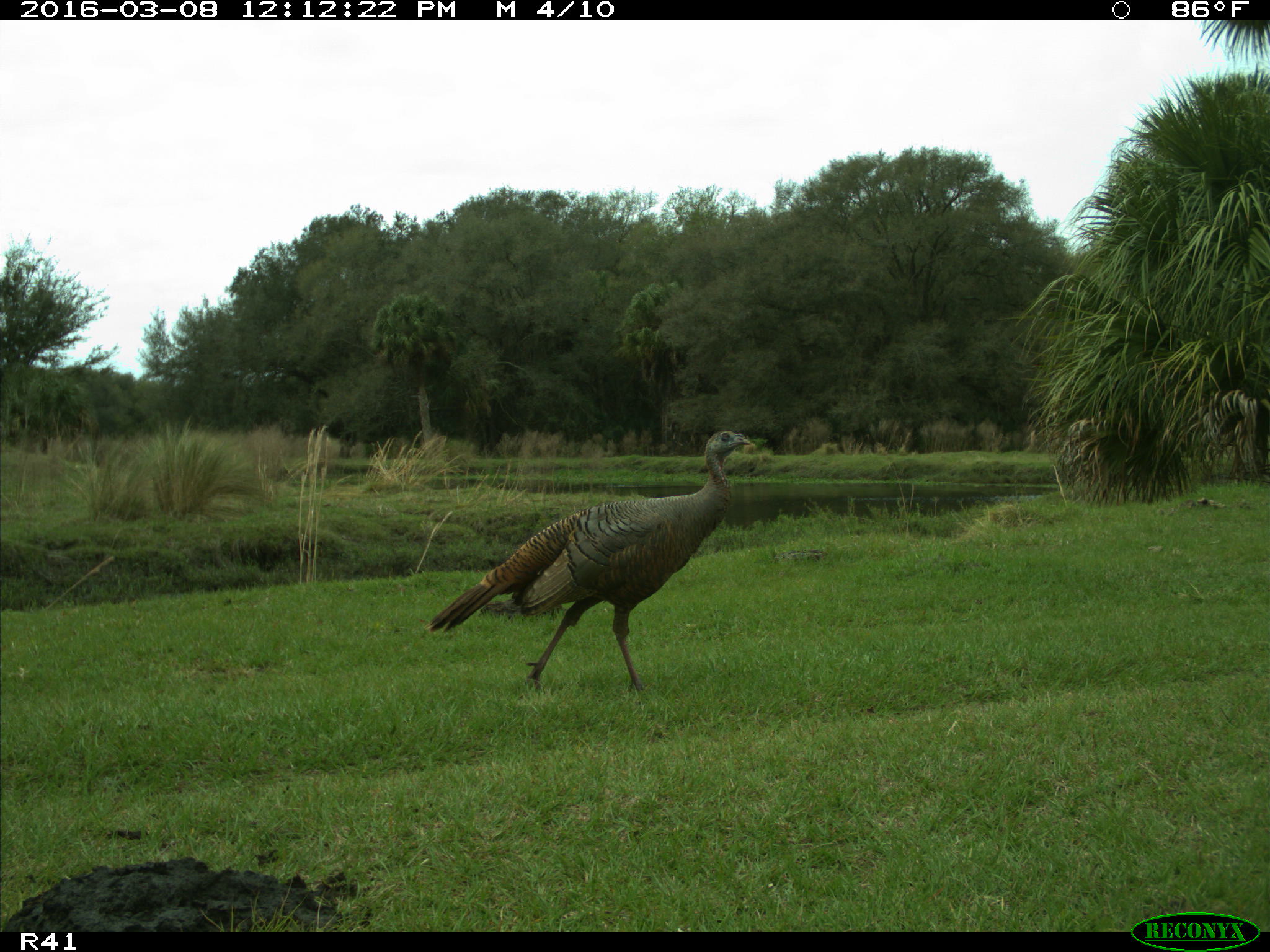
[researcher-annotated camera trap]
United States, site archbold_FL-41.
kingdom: Animalia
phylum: Chordata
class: Aves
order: Galliformes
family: Phasianidae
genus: Meleagris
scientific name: Meleagris gallopavo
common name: wild turkey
Meleagris gallopavo (wild turkey).